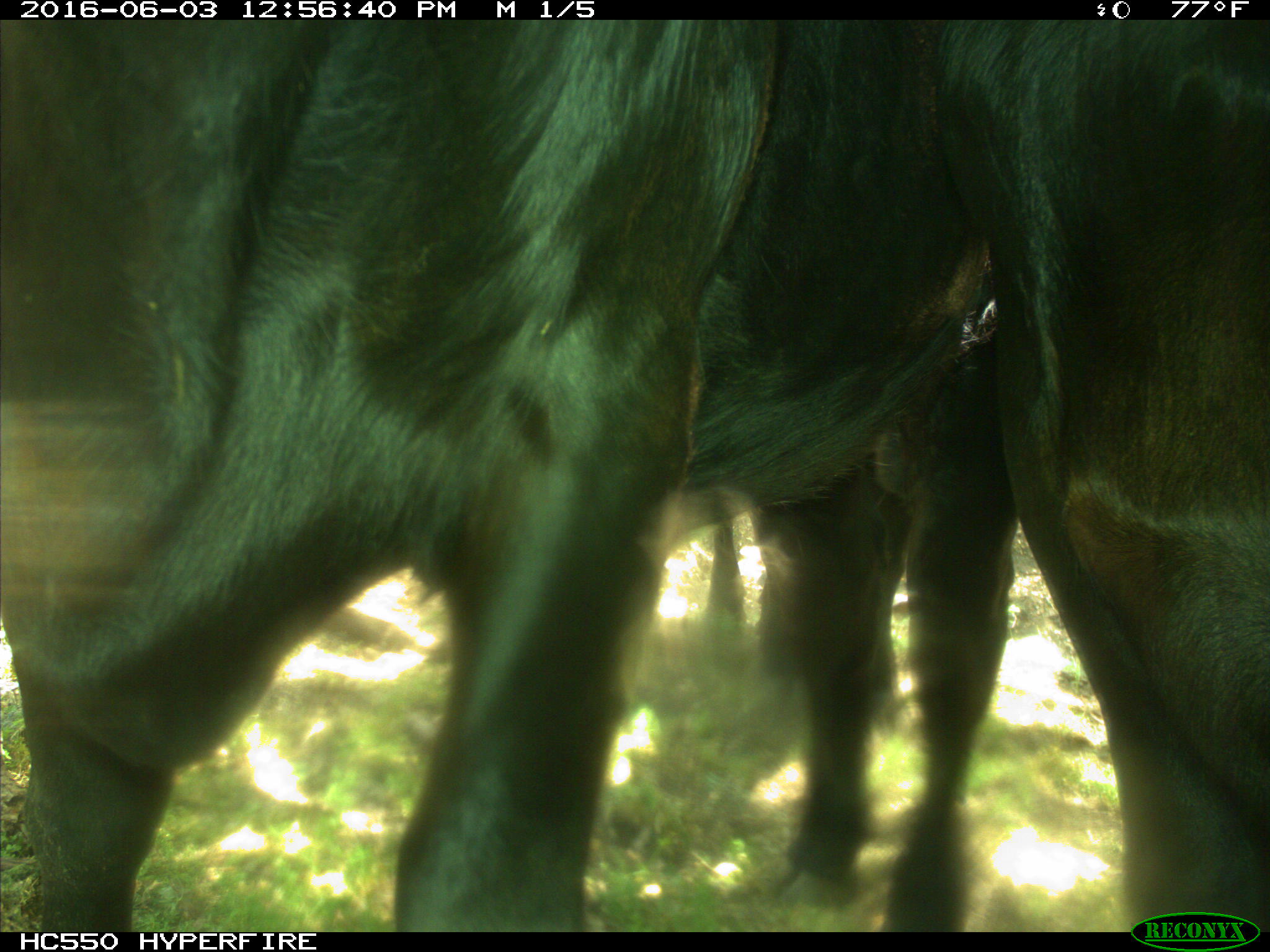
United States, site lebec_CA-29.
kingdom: Animalia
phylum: Chordata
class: Mammalia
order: Artiodactyla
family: Bovidae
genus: Bos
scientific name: Bos taurus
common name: domestic cow